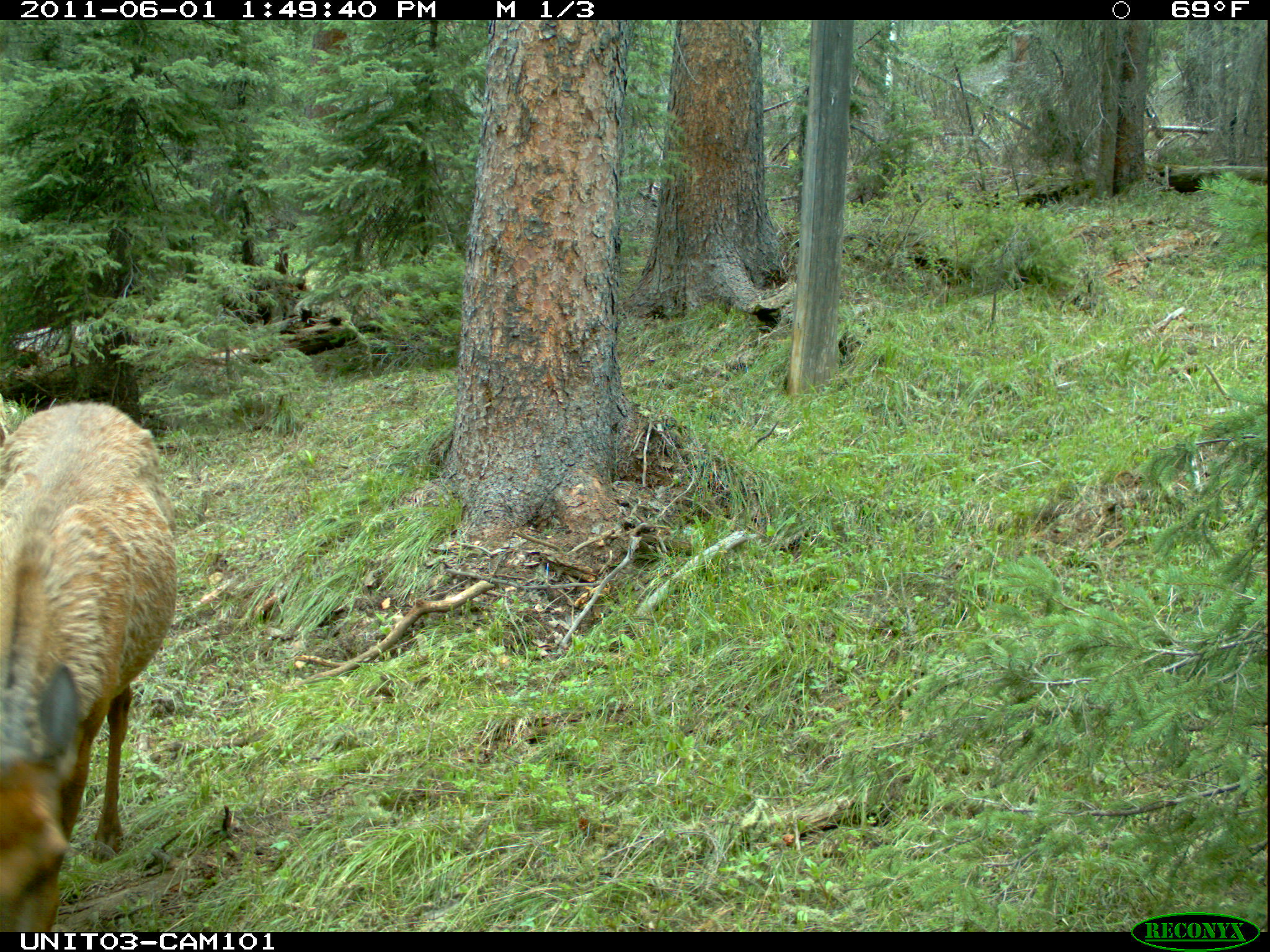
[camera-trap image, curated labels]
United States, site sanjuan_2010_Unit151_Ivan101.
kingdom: Animalia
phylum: Chordata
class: Mammalia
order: Artiodactyla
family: Cervidae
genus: Cervus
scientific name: Cervus elaphus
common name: red deer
Cervus elaphus (red deer).